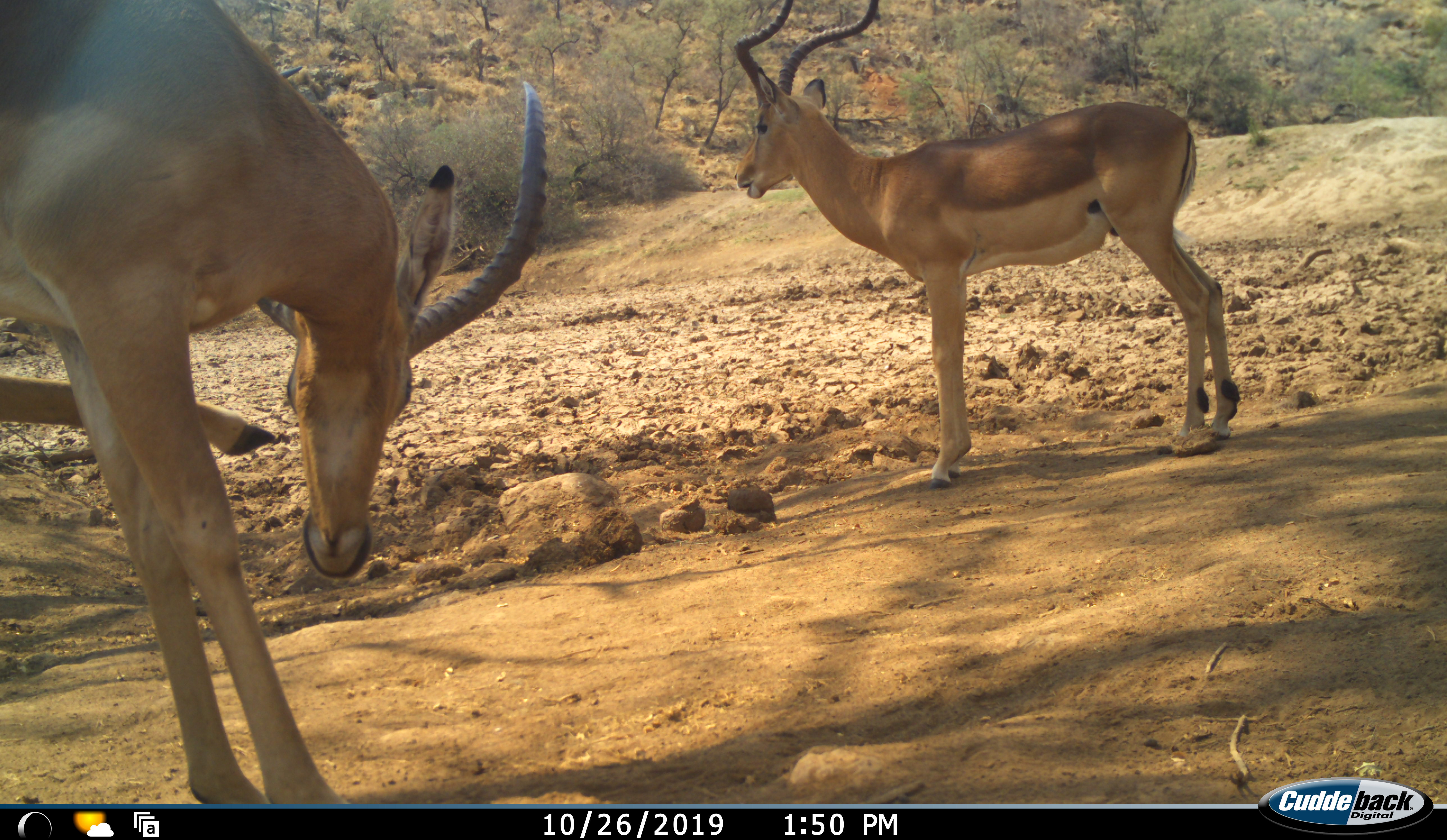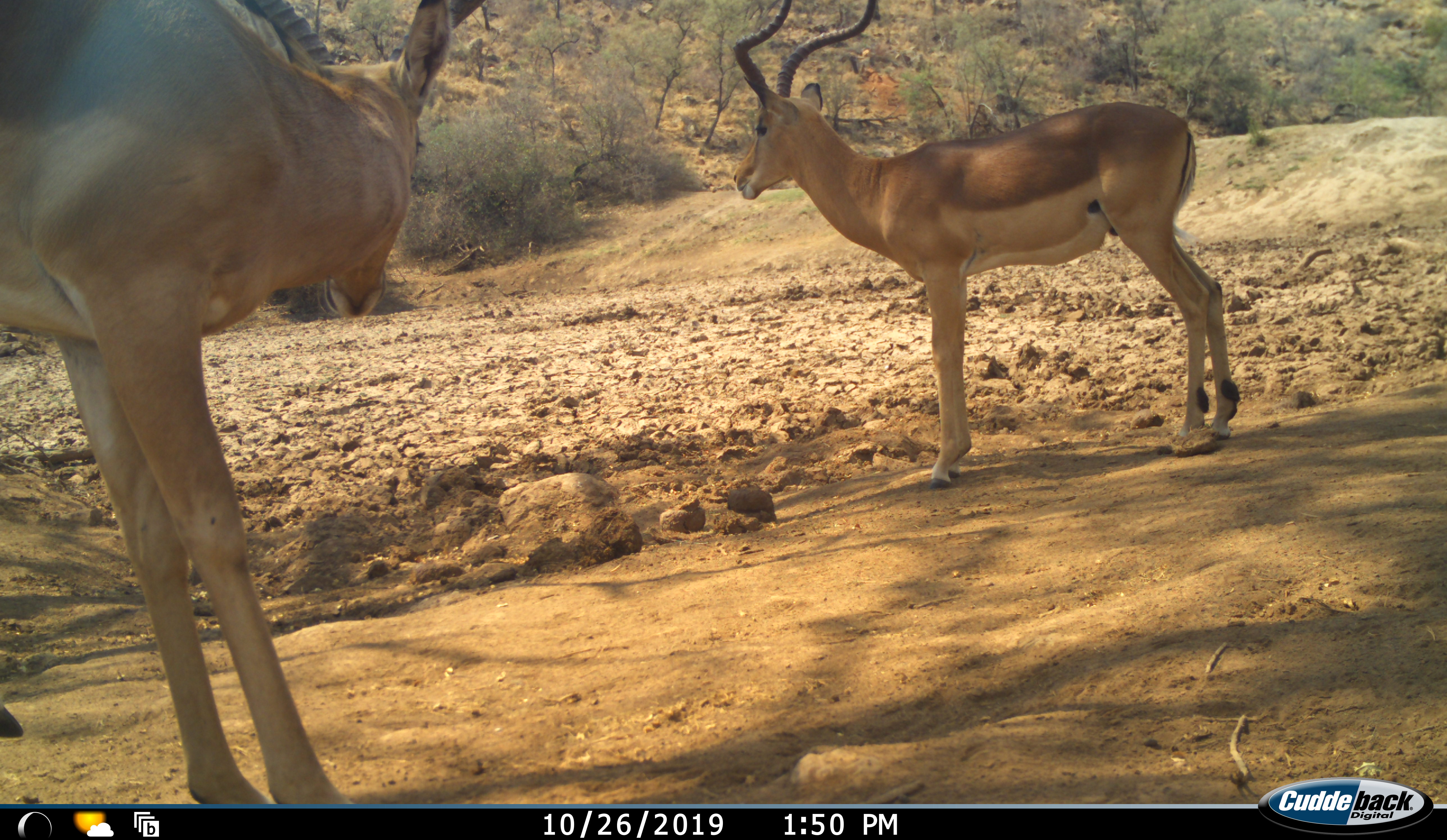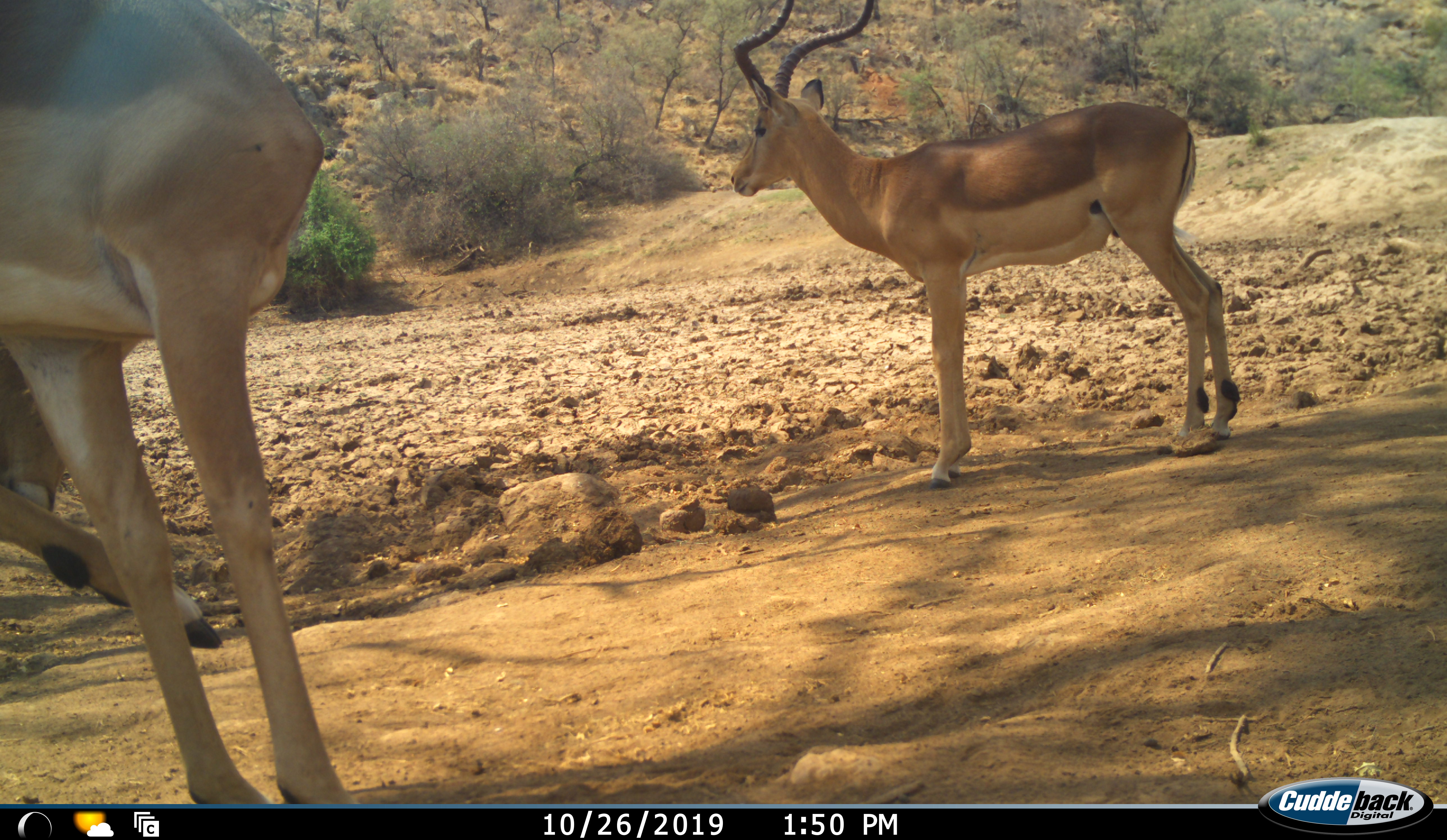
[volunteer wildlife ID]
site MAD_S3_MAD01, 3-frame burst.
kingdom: Animalia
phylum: Chordata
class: Mammalia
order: Artiodactyla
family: Bovidae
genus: Aepyceros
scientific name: Aepyceros melampus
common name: impala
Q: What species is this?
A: Impala (Aepyceros melampus).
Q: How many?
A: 2.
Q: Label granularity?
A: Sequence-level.